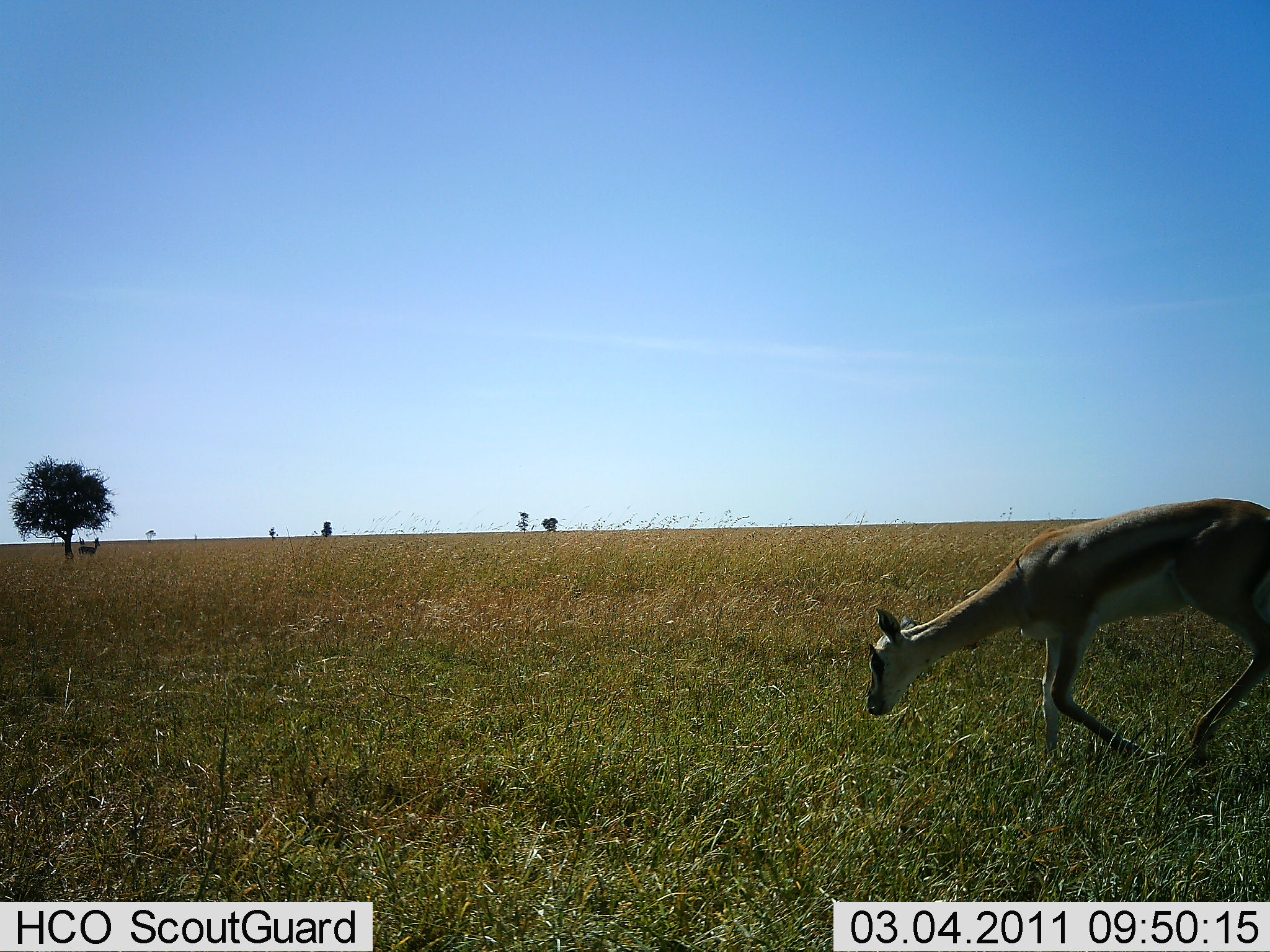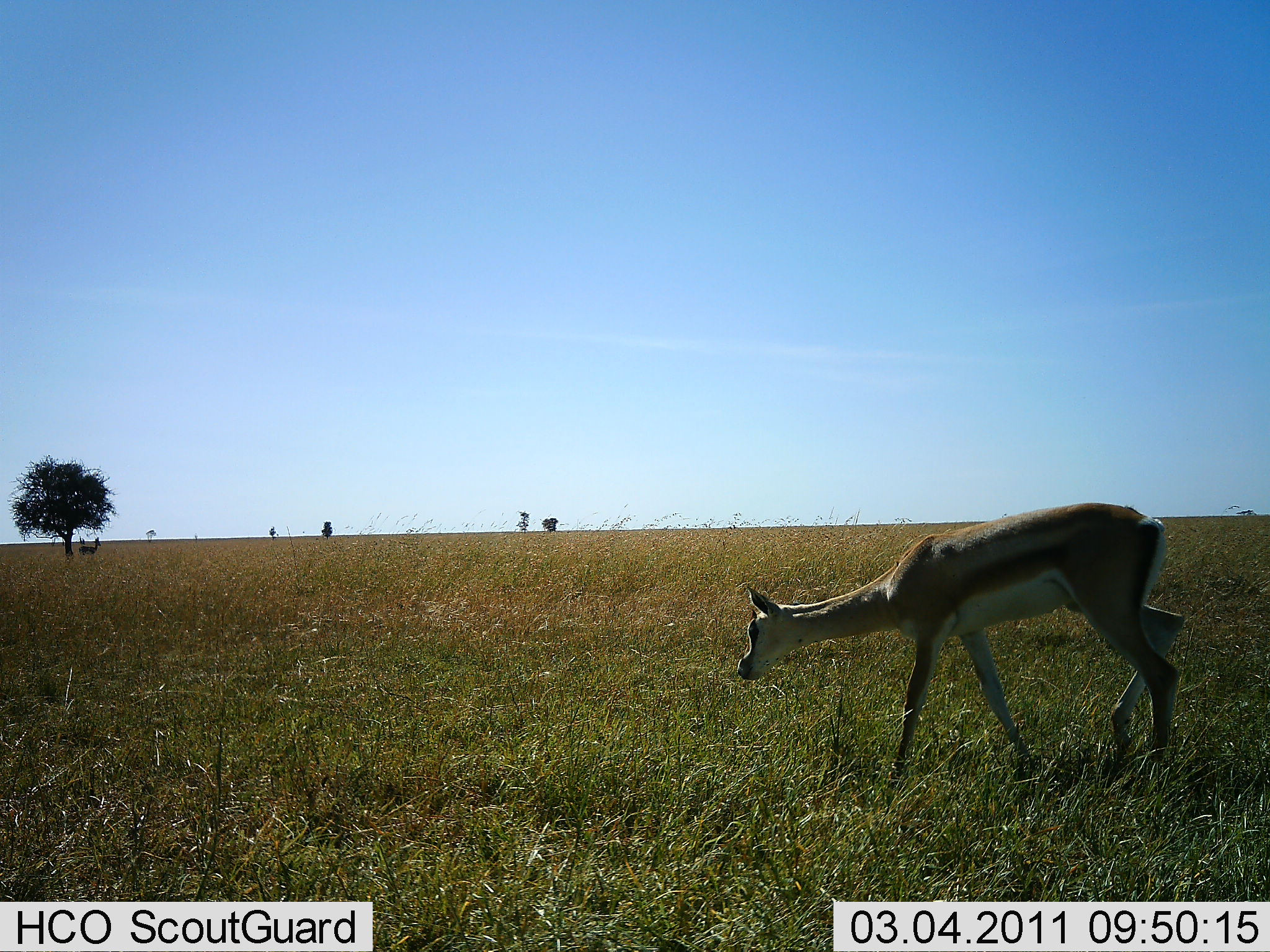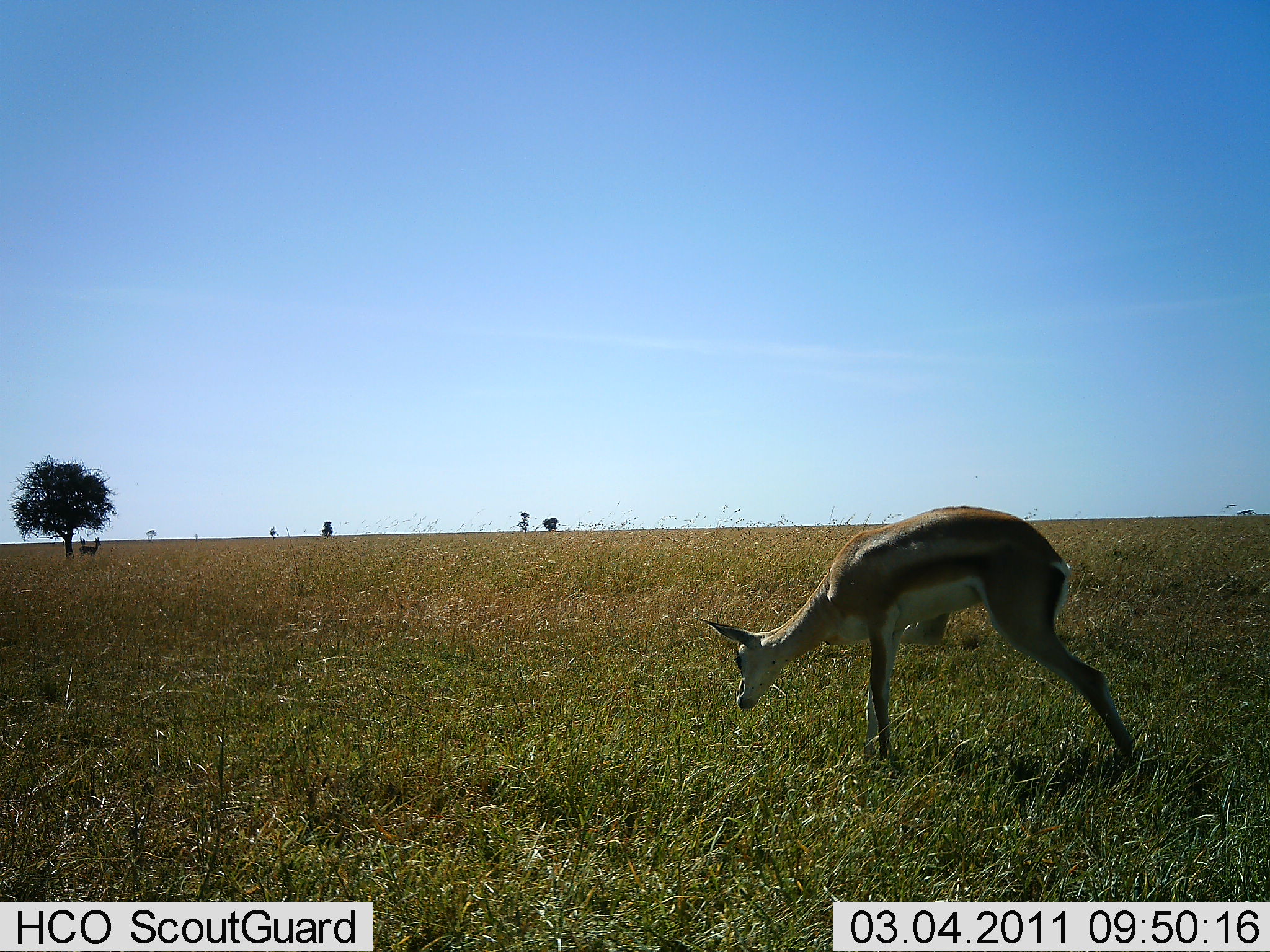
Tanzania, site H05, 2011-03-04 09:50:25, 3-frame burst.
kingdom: Animalia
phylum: Chordata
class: Mammalia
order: Artiodactyla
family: Bovidae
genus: Eudorcas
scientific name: Eudorcas thomsonii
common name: thomson's gazelle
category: gazellethomsons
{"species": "gazellethomsons (thomson's gazelle) (Eudorcas thomsonii)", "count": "1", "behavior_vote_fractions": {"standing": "0%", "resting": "0%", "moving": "80%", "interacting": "0%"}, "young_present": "10%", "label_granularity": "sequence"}